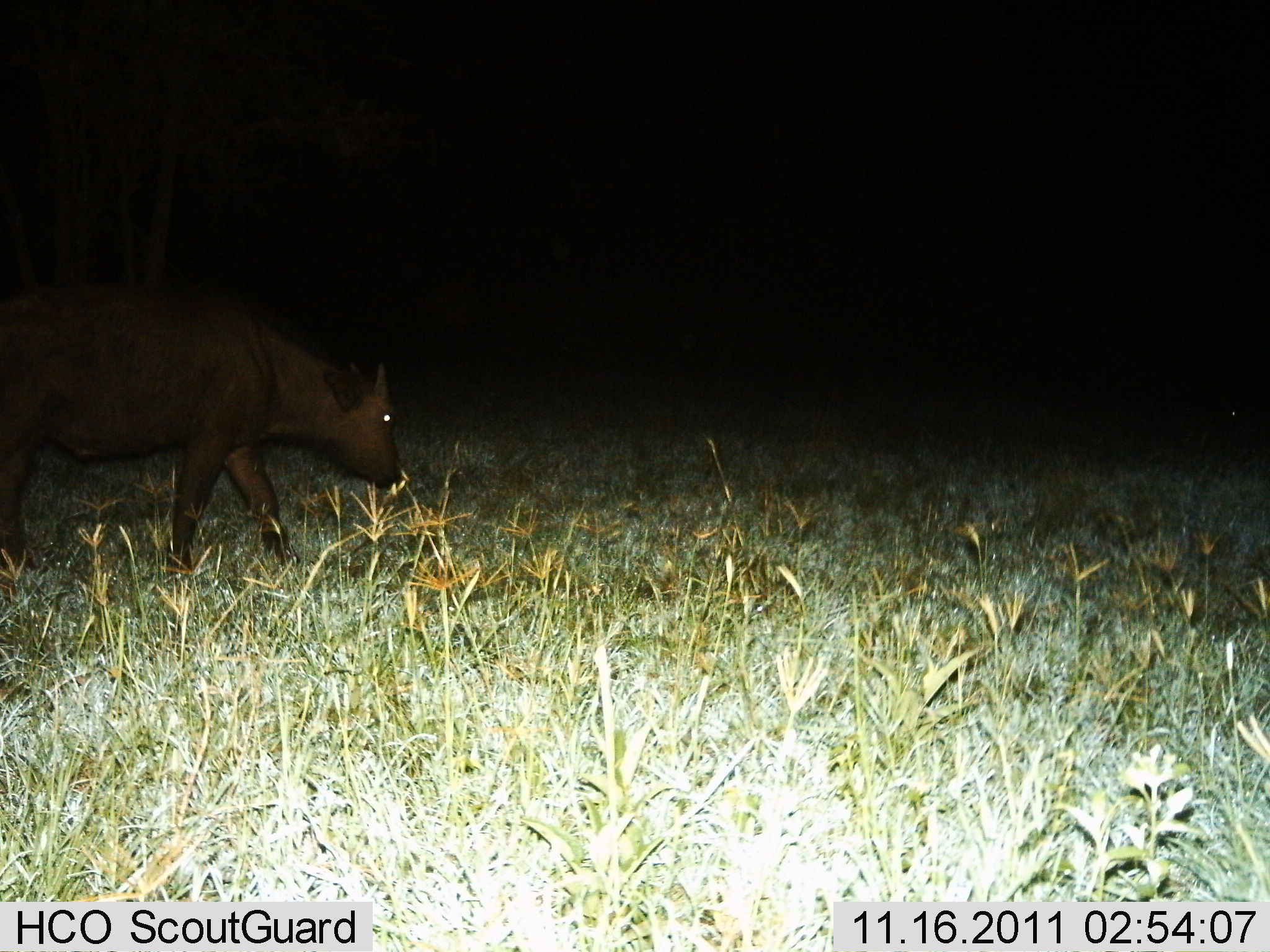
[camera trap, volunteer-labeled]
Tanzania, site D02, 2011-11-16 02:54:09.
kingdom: Animalia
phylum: Chordata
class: Mammalia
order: Artiodactyla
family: Bovidae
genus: Syncerus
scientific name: Syncerus caffer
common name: cape buffalo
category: buffalo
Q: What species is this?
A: Buffalo (cape buffalo) (Syncerus caffer).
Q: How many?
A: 1.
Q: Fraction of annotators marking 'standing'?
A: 25%.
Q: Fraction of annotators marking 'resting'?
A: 0%.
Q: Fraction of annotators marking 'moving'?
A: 58%.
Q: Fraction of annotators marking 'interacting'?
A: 0%.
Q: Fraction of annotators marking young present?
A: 33%.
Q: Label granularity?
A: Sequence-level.